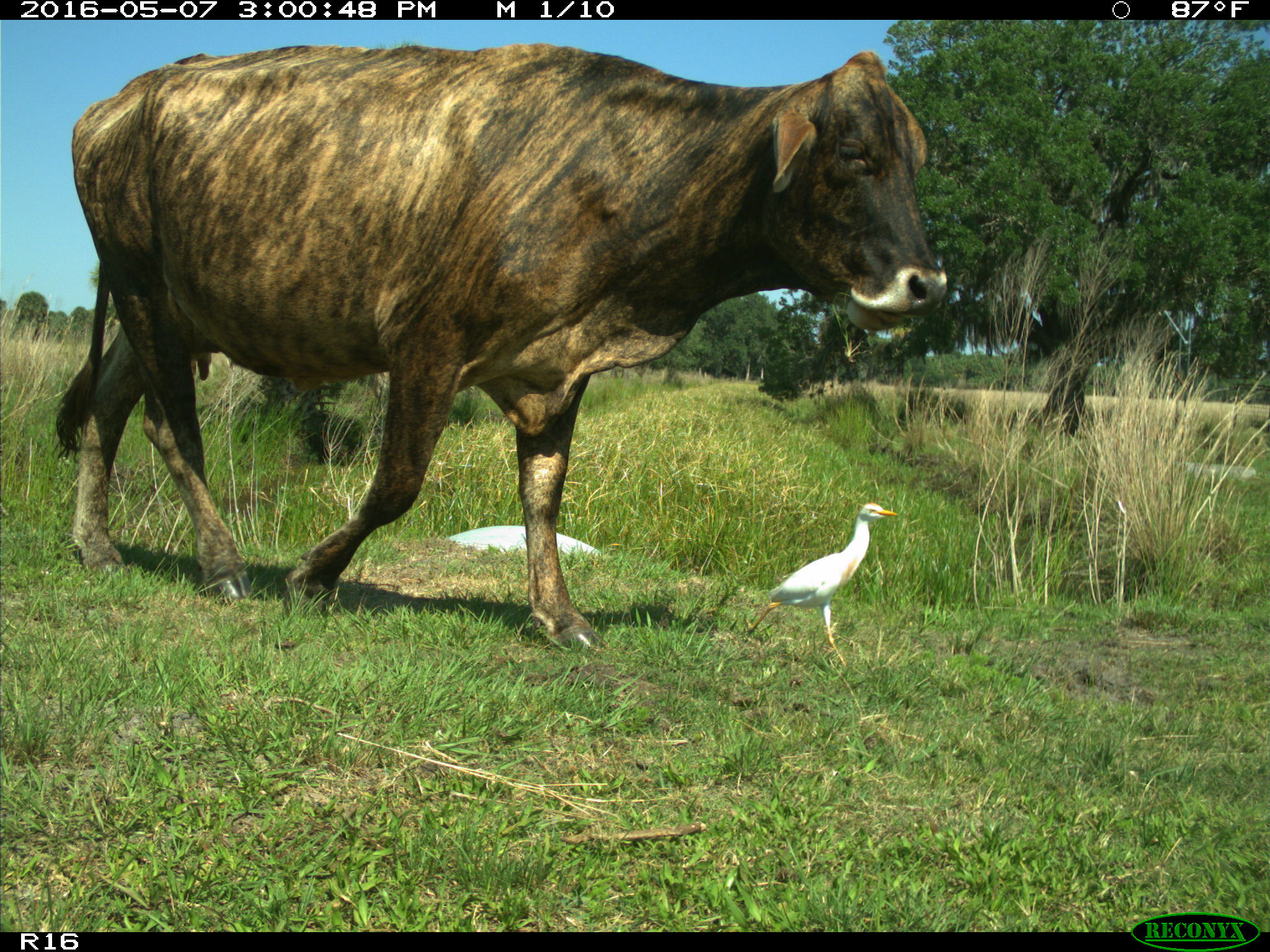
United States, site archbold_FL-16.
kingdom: Animalia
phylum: Chordata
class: Mammalia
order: Artiodactyla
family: Bovidae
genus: Bos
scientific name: Bos taurus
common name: domestic cow